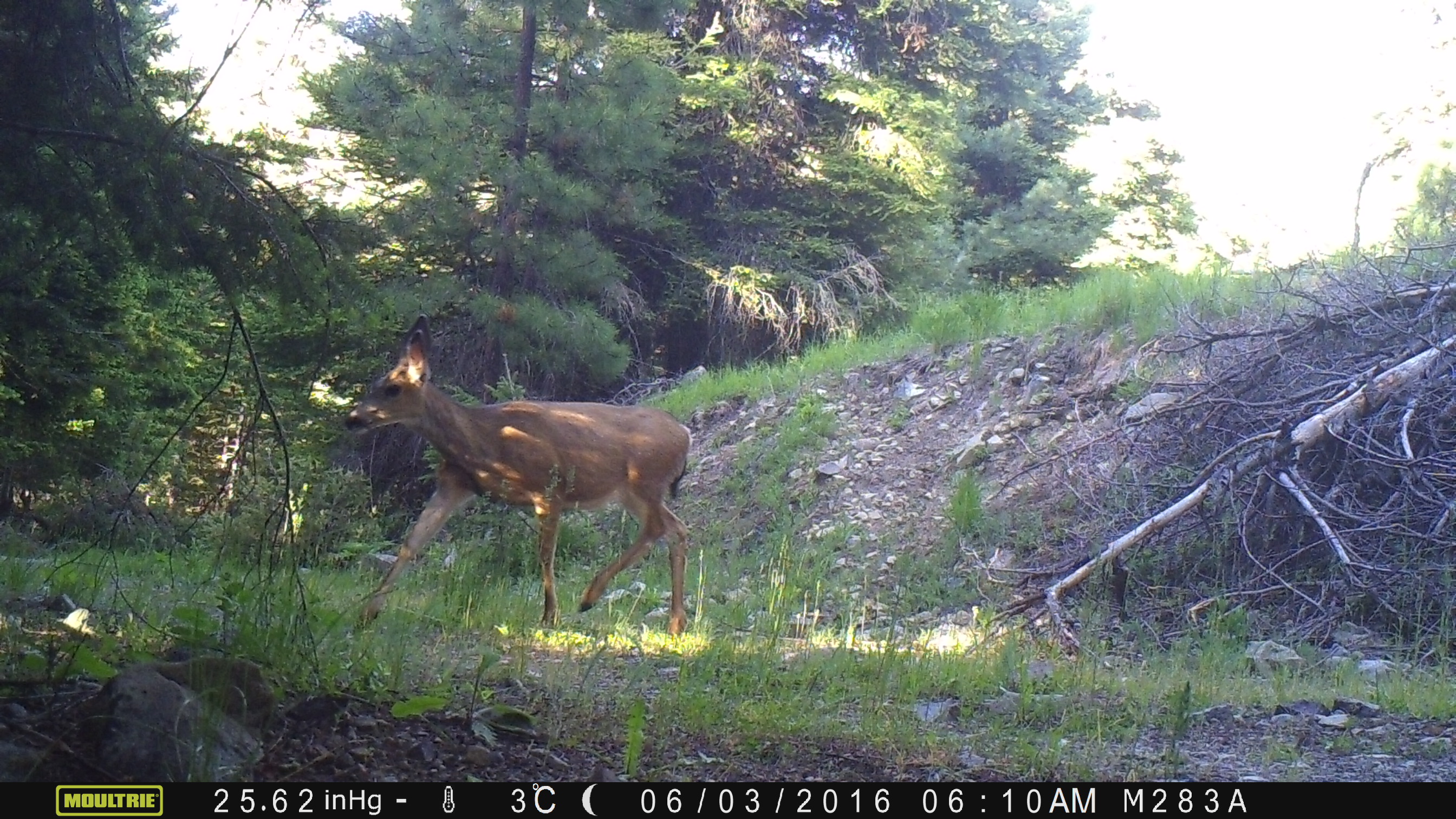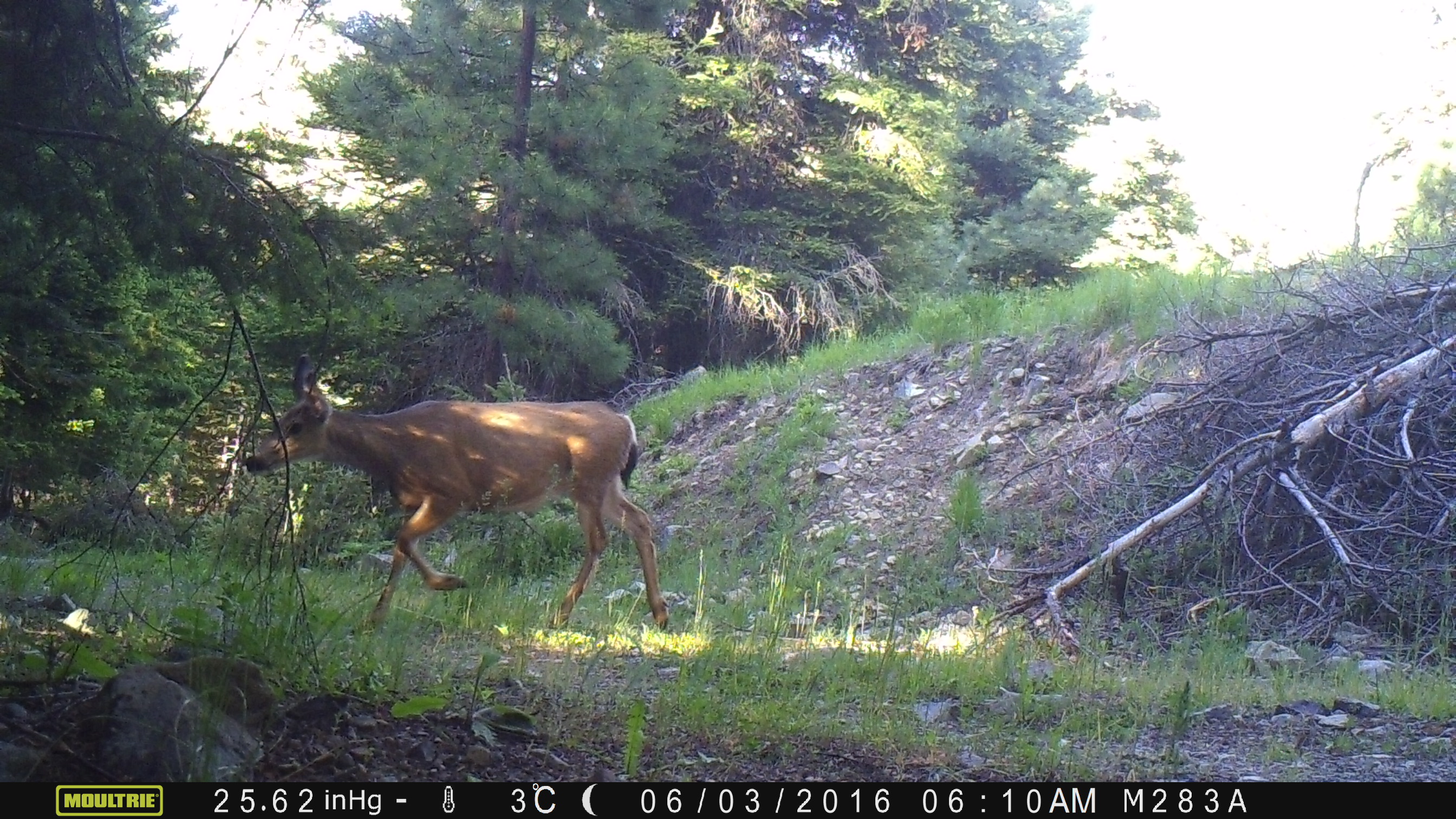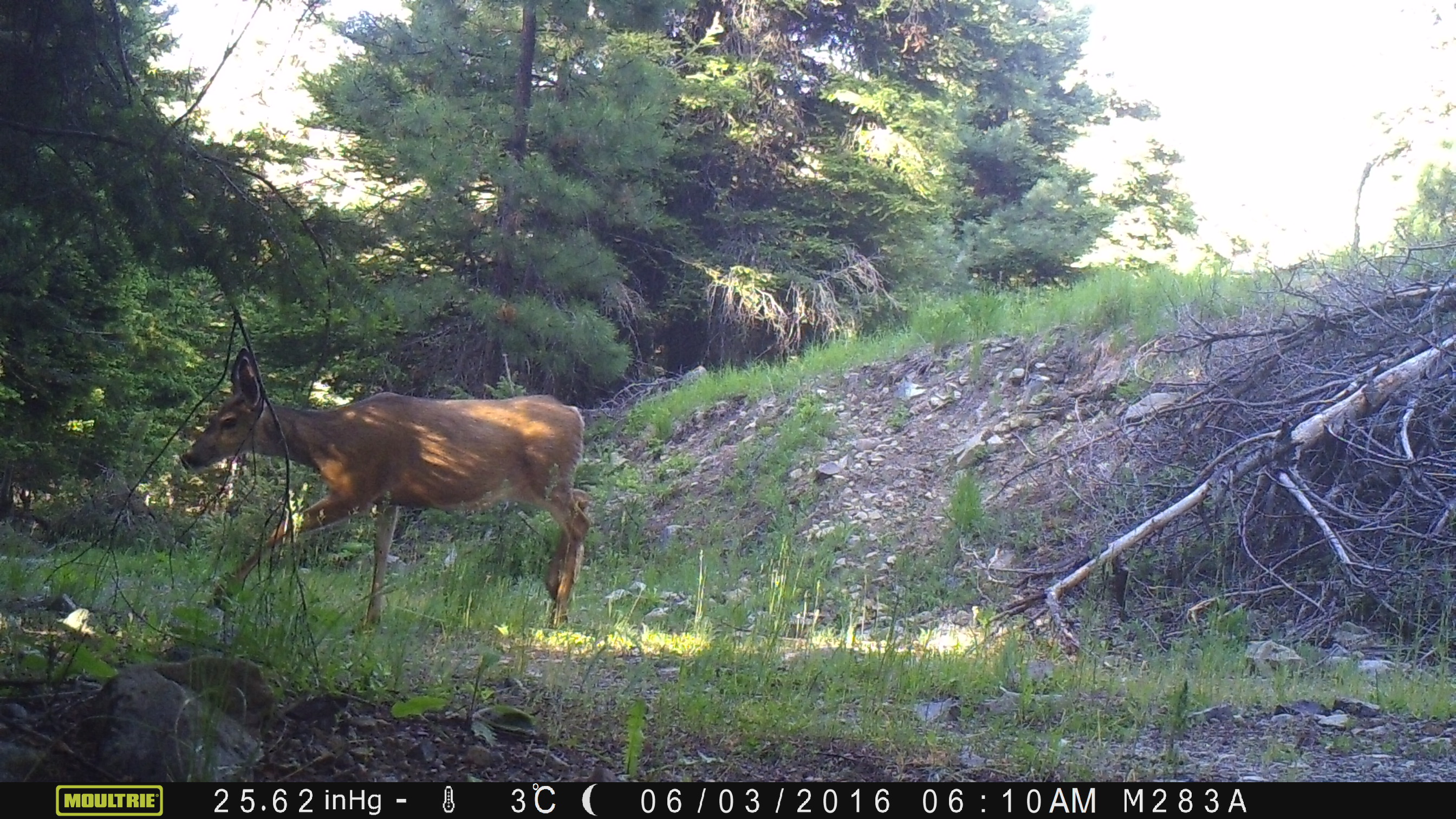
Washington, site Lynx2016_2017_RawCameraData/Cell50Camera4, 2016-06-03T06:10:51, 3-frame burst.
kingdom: Animalia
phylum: Chordata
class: Mammalia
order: Artiodactyla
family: Cervidae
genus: Odocoileus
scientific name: Odocoileus hemionus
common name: mule deer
Odocoileus hemionus (mule deer). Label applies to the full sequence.